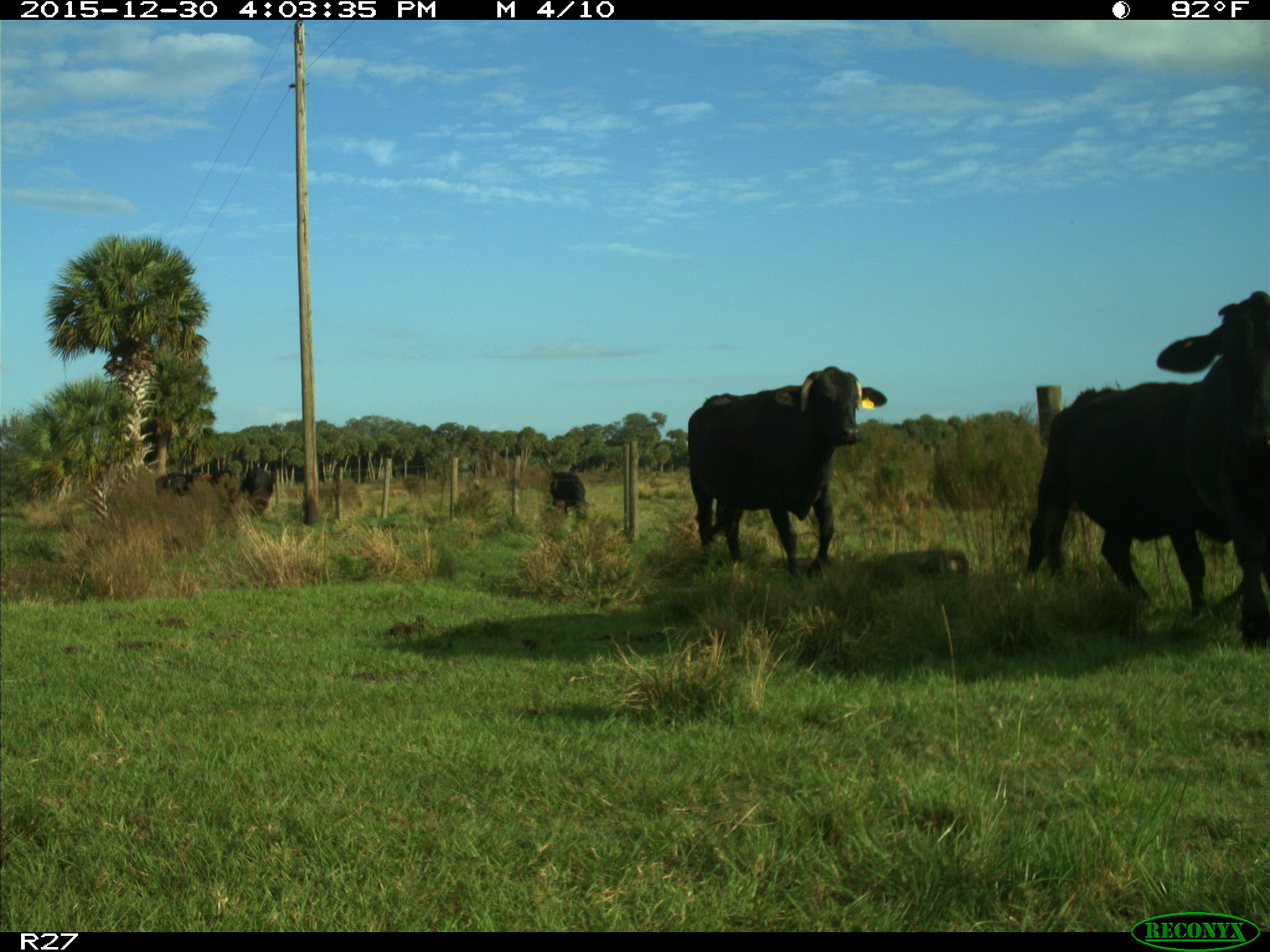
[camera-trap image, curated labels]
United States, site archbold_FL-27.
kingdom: Animalia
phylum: Chordata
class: Mammalia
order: Artiodactyla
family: Bovidae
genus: Bos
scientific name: Bos taurus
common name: domestic cow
Bos taurus (domestic cow).